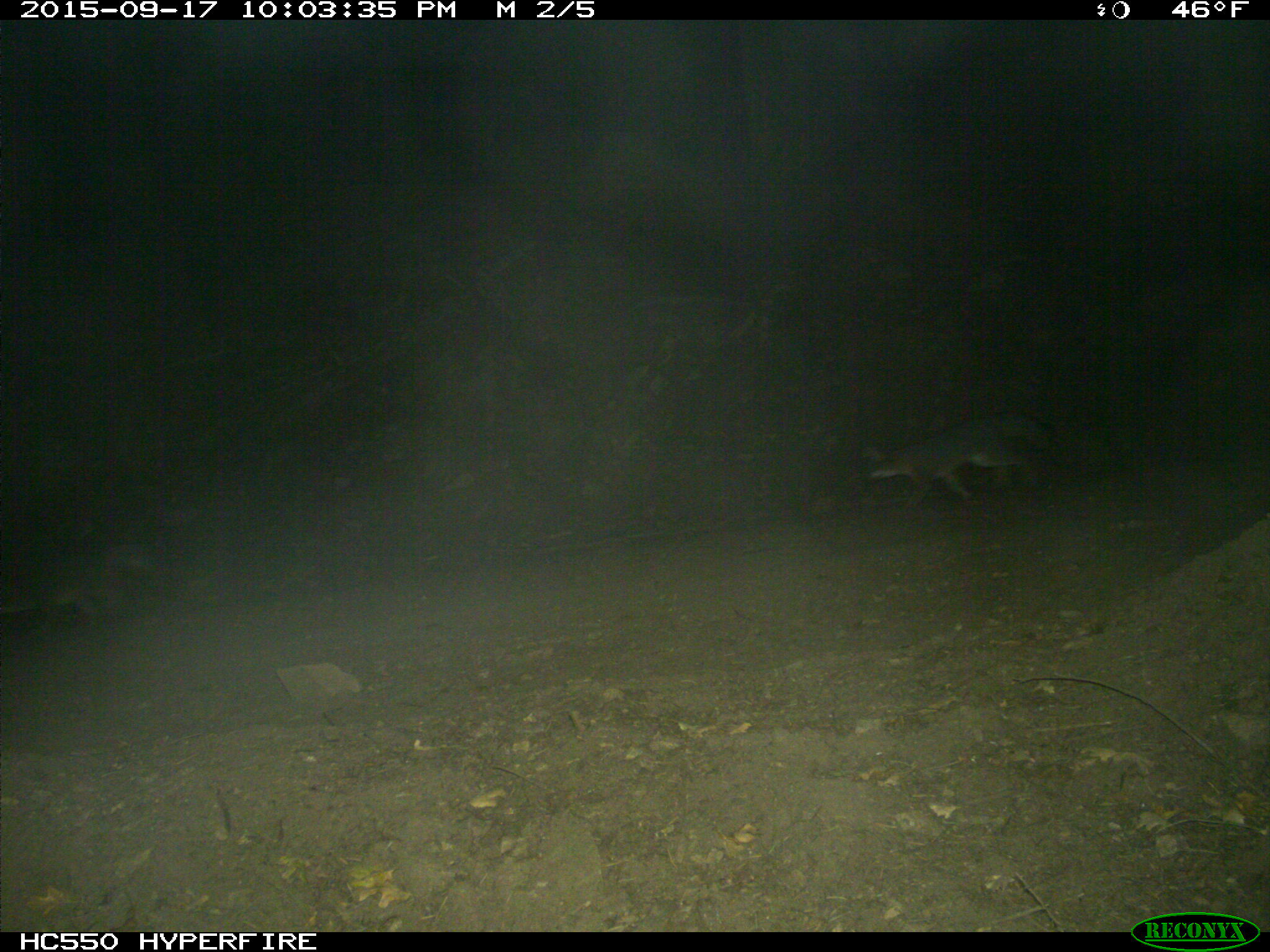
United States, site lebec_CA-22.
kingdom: Animalia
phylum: Chordata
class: Mammalia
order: Carnivora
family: Canidae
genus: Urocyon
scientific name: Urocyon cinereoargenteus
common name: gray fox